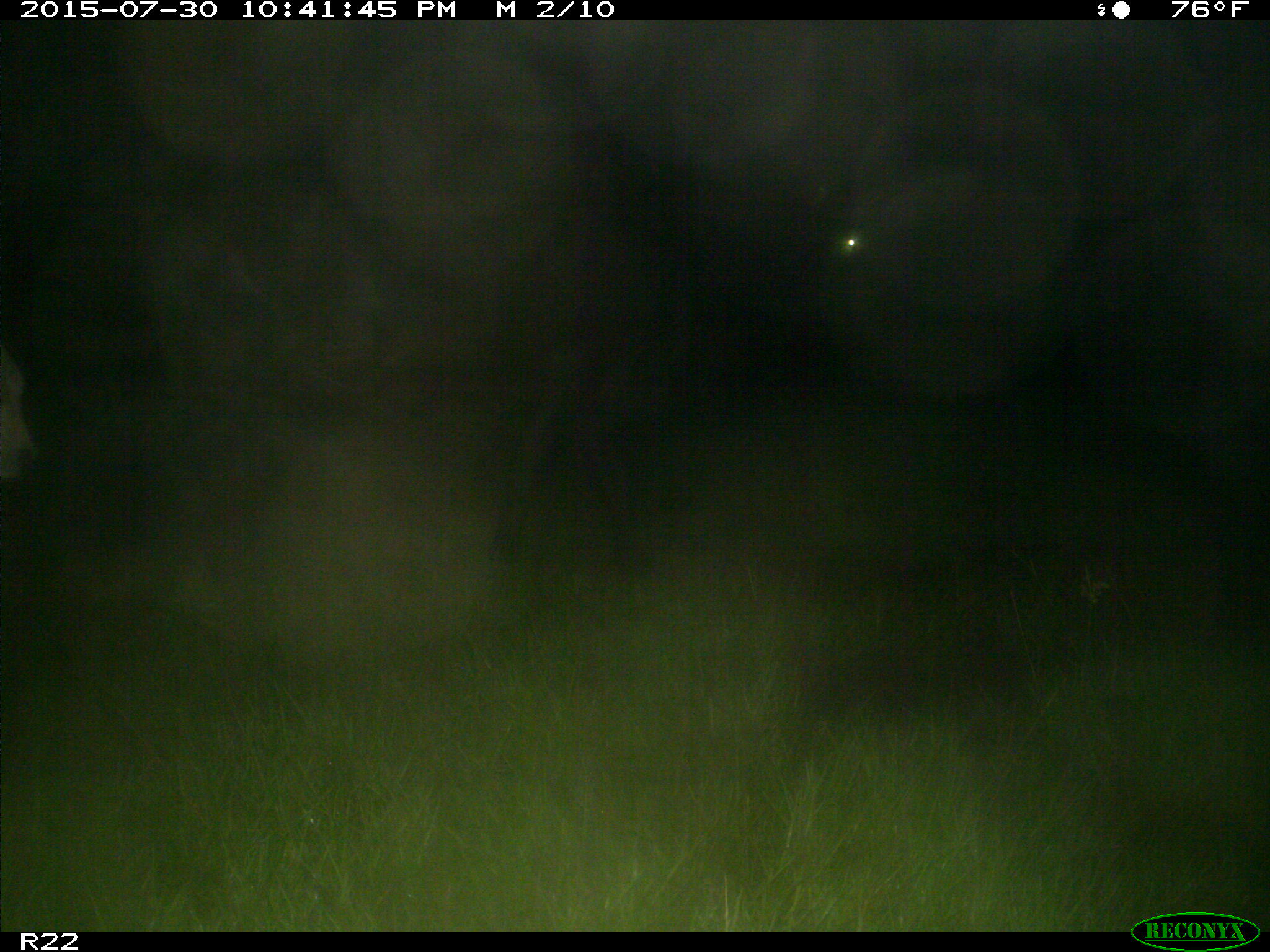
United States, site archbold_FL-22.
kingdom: Animalia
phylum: Chordata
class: Mammalia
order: Artiodactyla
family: Bovidae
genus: Bos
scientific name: Bos taurus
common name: domestic cow